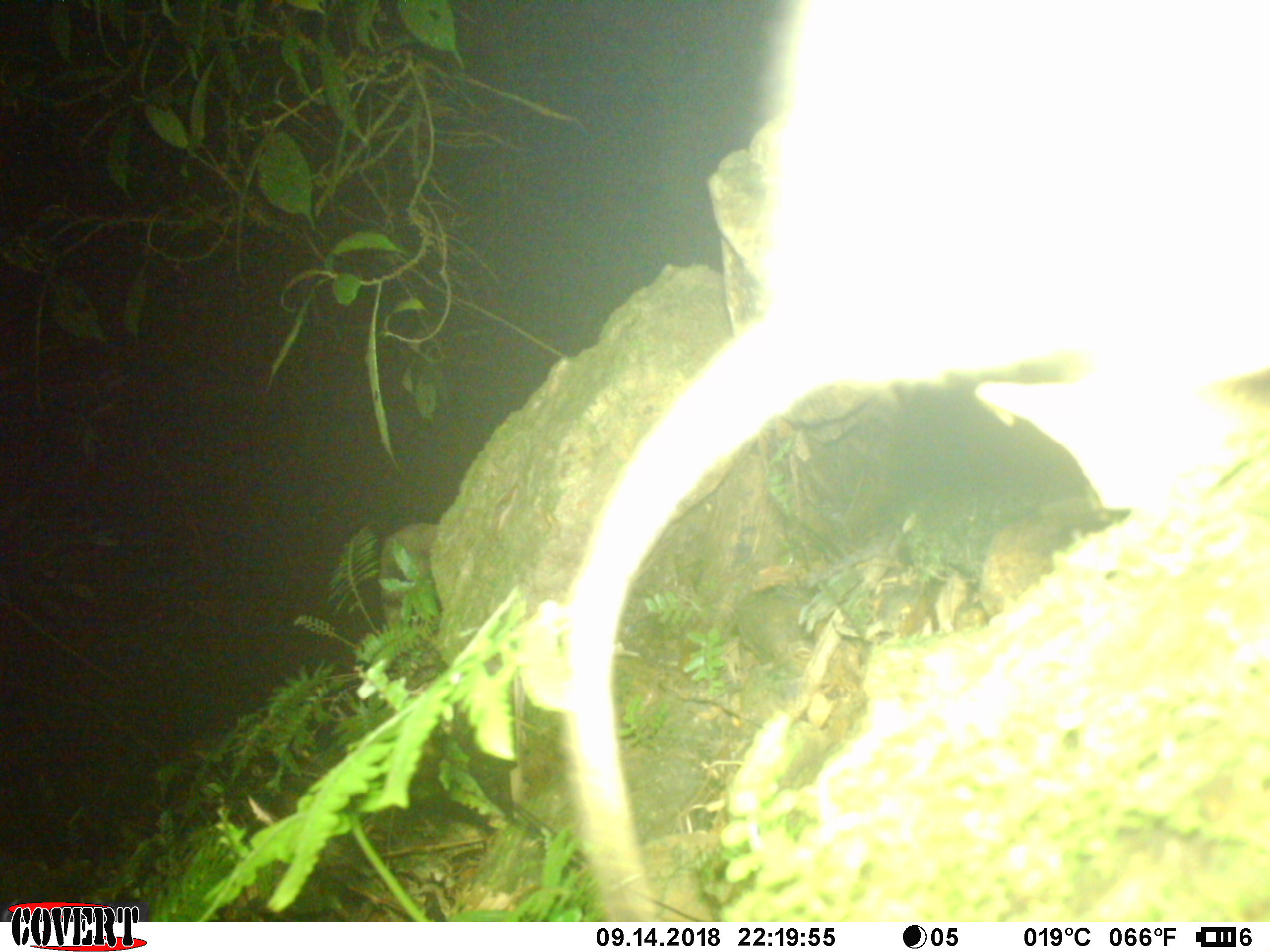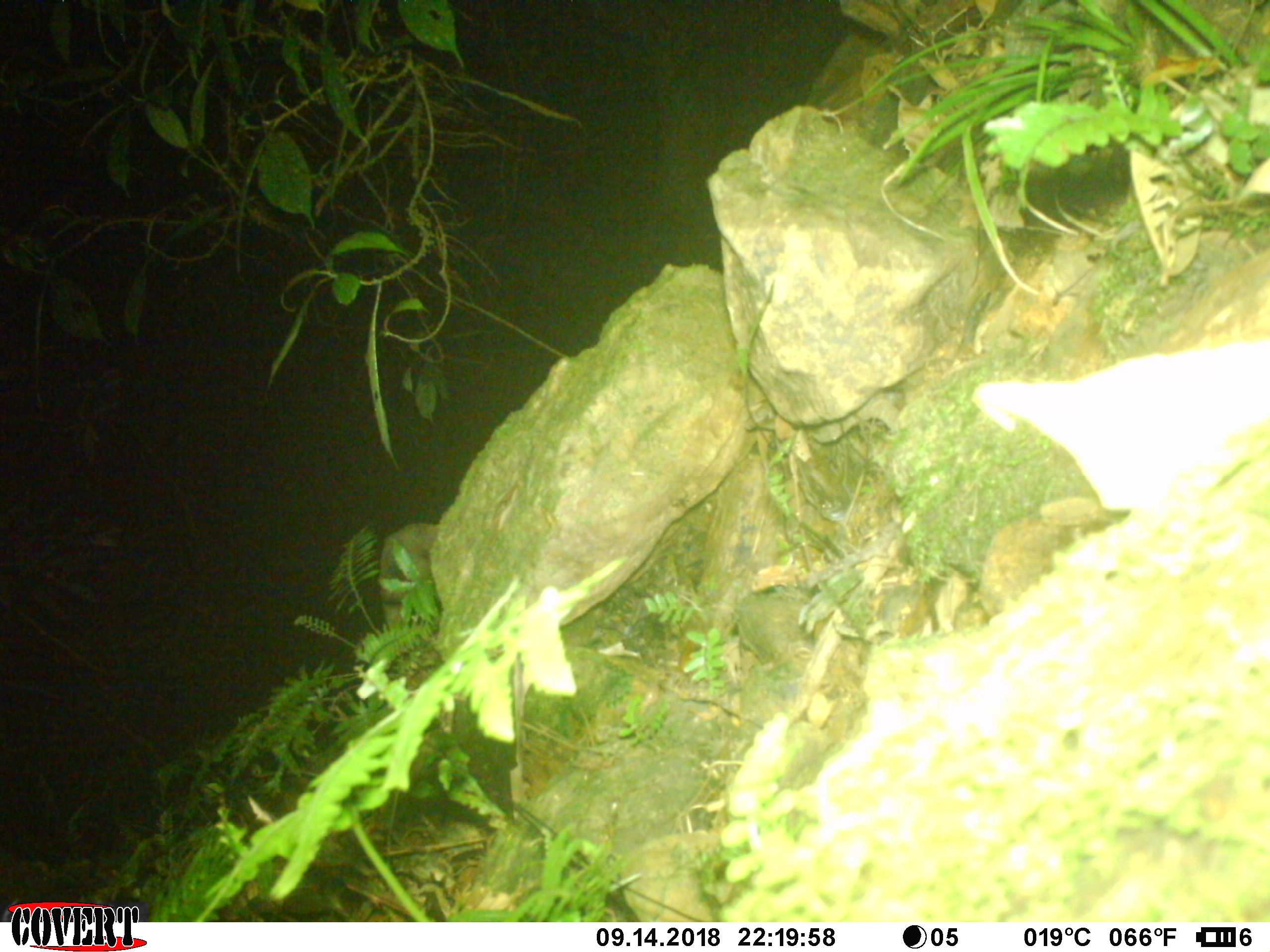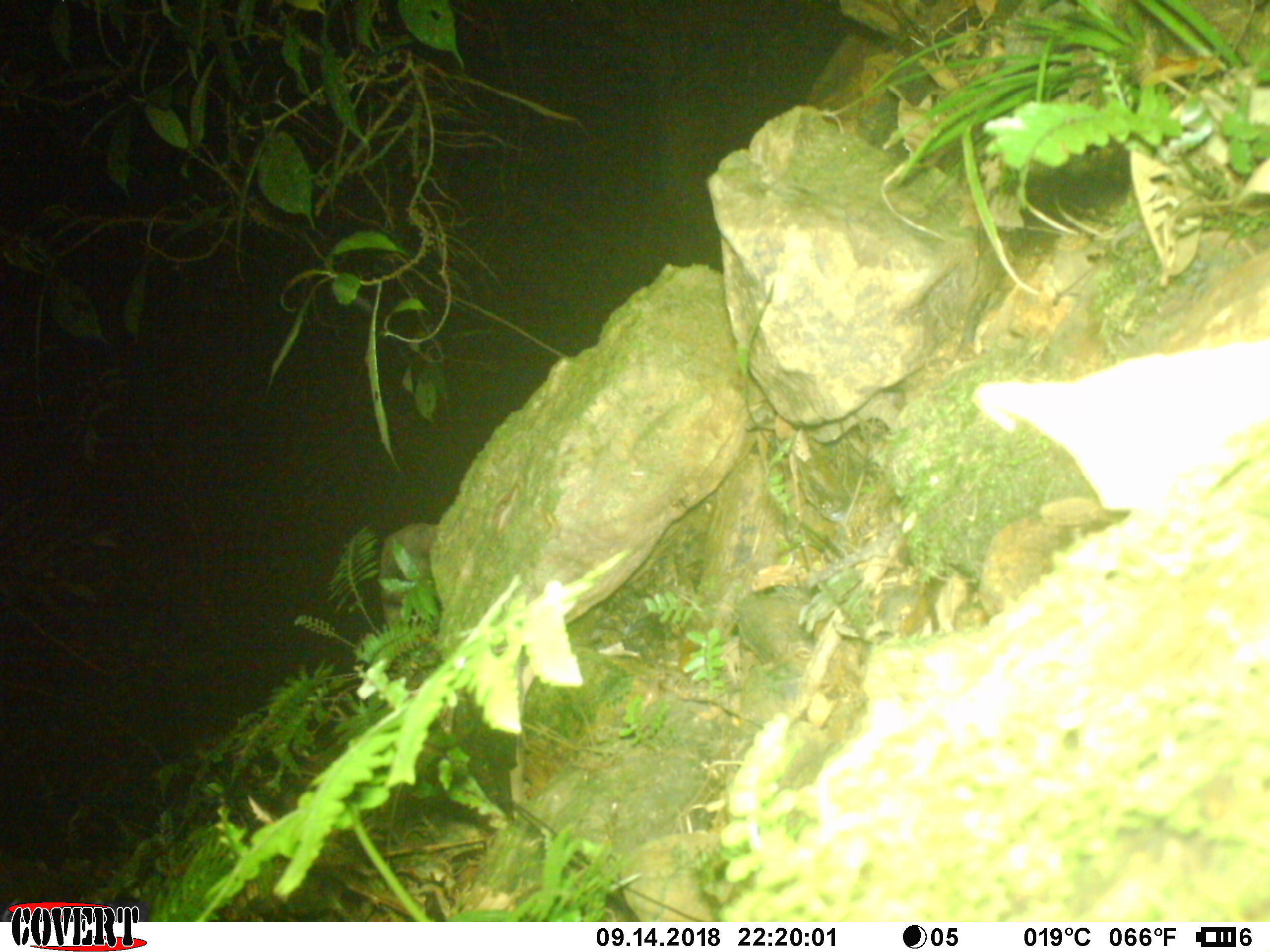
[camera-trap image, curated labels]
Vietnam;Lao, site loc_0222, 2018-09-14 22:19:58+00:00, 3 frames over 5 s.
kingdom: Animalia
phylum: Chordata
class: Mammalia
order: Rodentia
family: Muridae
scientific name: Muridae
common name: old-world mice and rats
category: unidentified murid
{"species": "unidentified murid (old-world mice and rats) (Muridae)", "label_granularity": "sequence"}